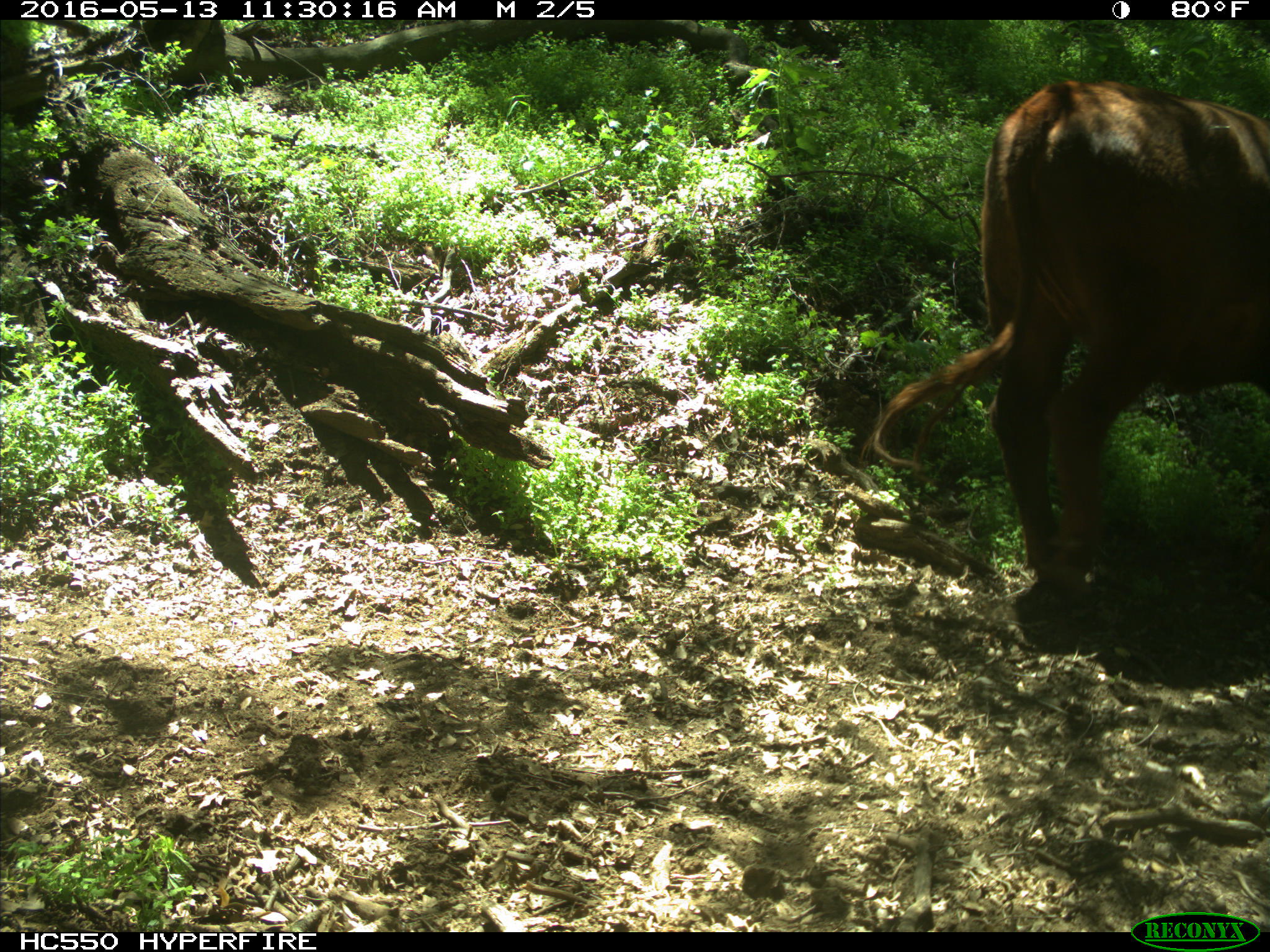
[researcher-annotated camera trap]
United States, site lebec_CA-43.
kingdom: Animalia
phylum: Chordata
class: Mammalia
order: Artiodactyla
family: Bovidae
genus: Bos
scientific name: Bos taurus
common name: domestic cow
Bos taurus (domestic cow).